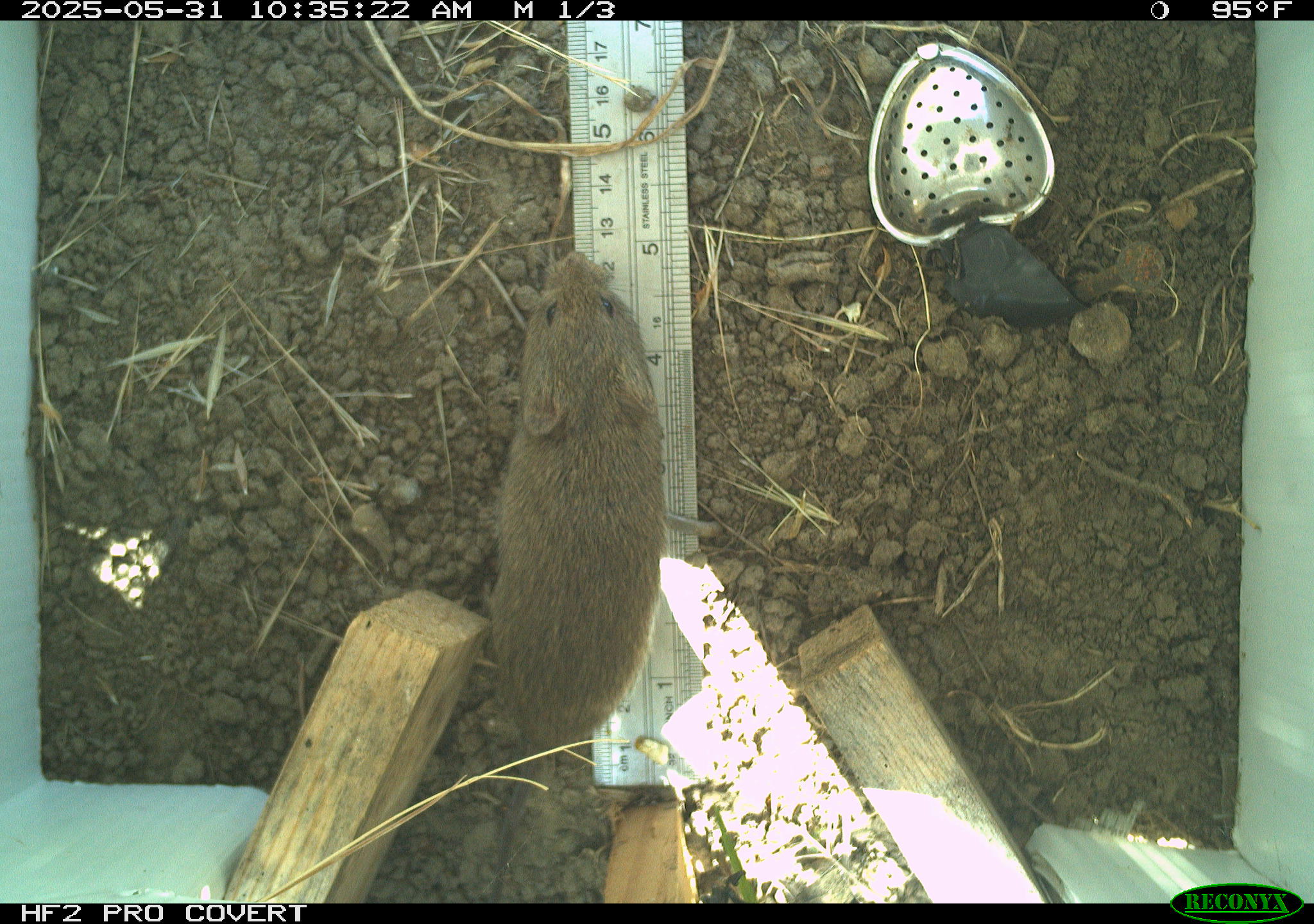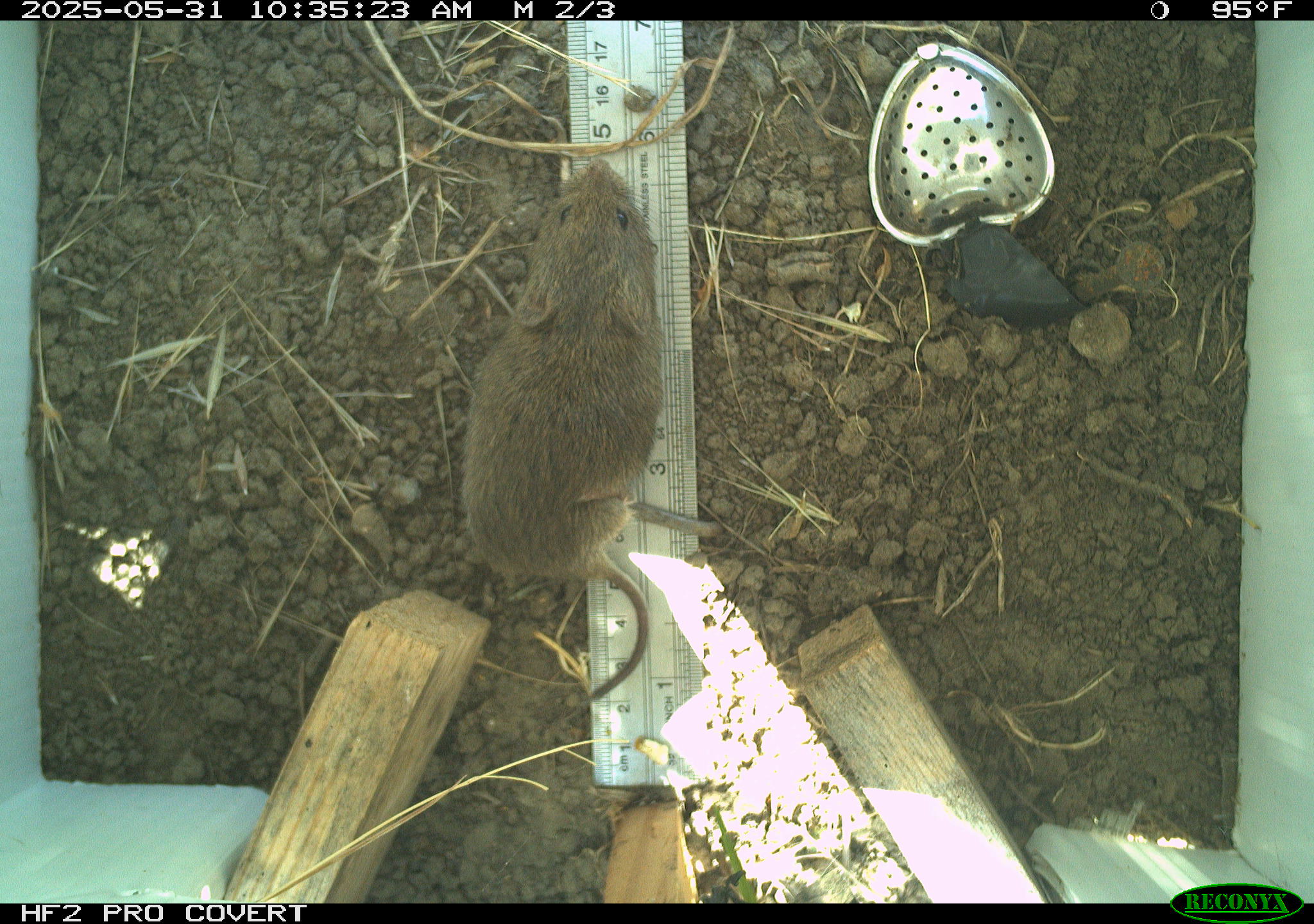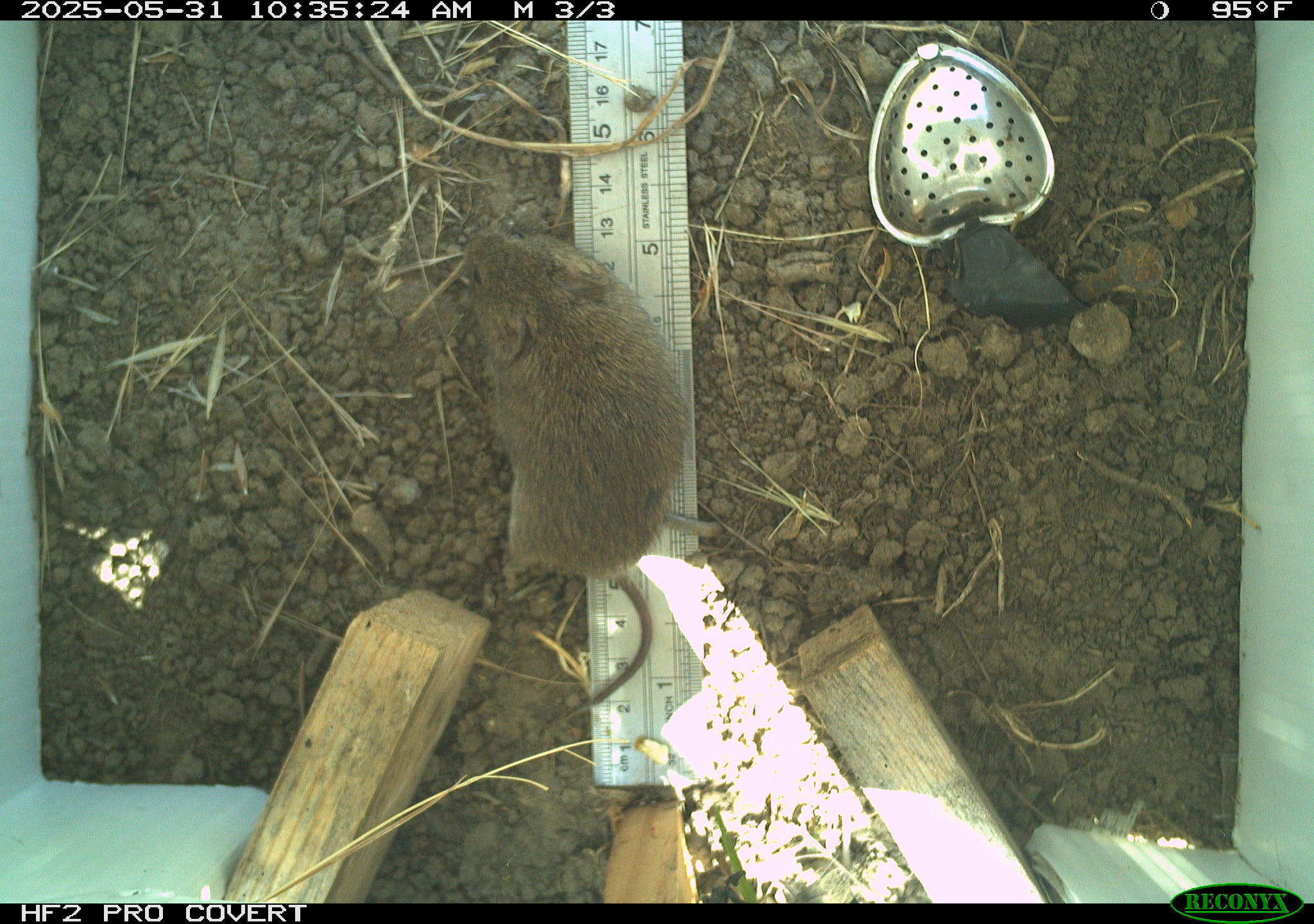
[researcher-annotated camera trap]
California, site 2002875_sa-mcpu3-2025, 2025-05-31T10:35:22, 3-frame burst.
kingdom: Animalia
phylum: Chordata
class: Mammalia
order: Rodentia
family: Cricetidae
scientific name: Arvicolinae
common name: voles, lemmings, and muskrats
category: arvicolinae subfamily